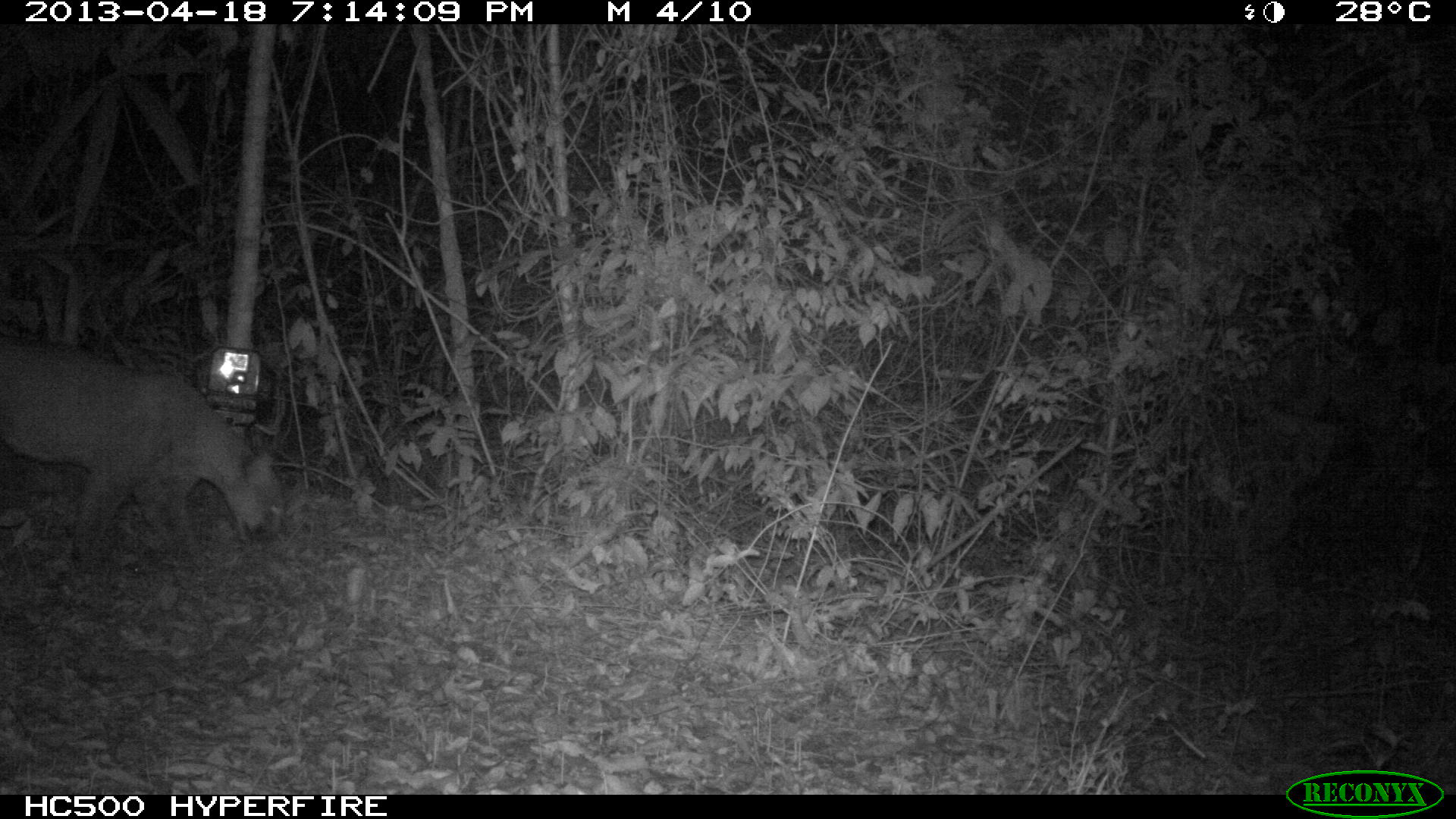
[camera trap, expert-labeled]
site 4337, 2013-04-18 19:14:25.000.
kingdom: Animalia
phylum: Chordata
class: Mammalia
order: Carnivora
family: Felidae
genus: Puma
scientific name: Puma concolor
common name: mountain lion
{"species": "Puma concolor (mountain lion)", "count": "1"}